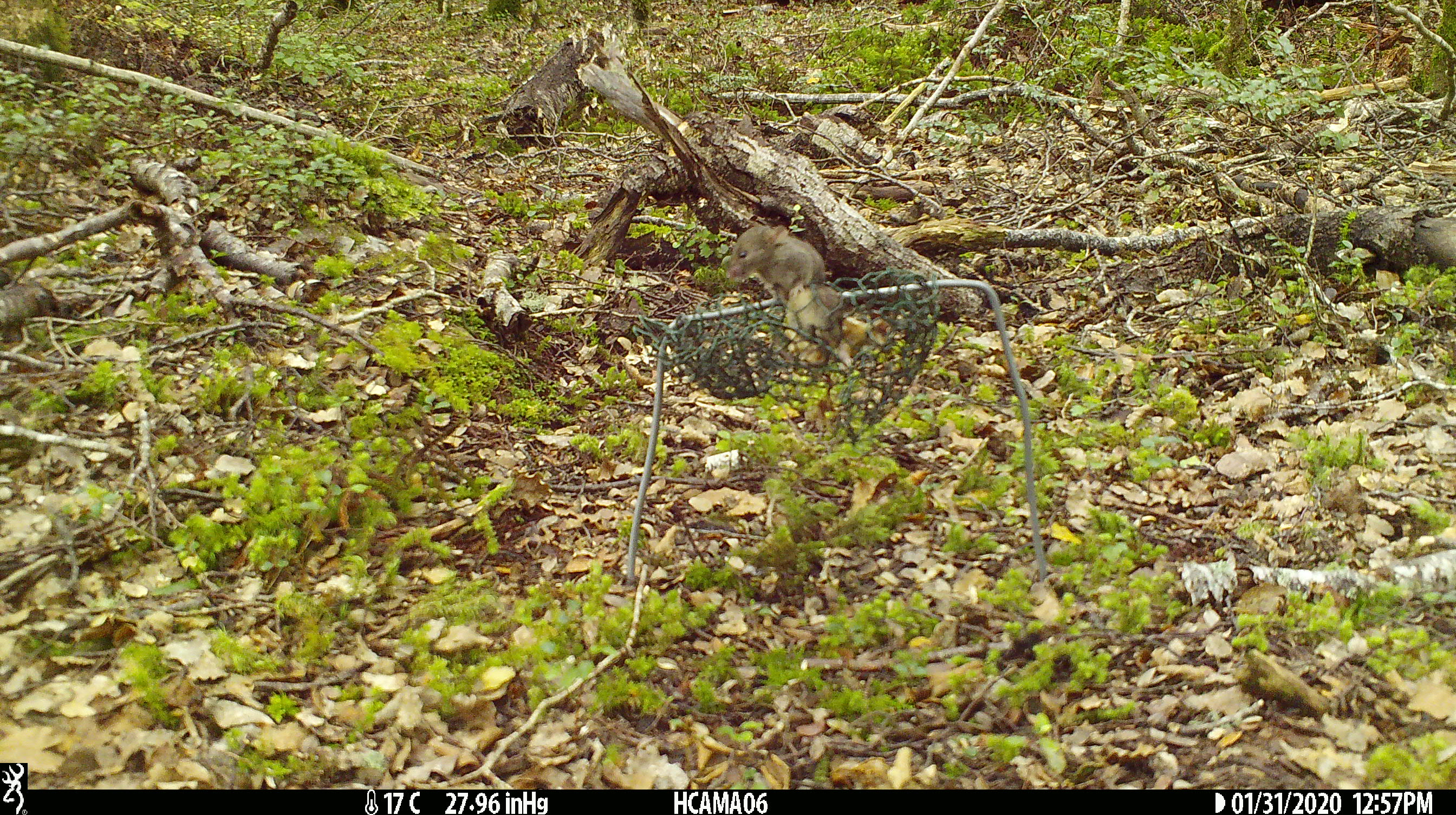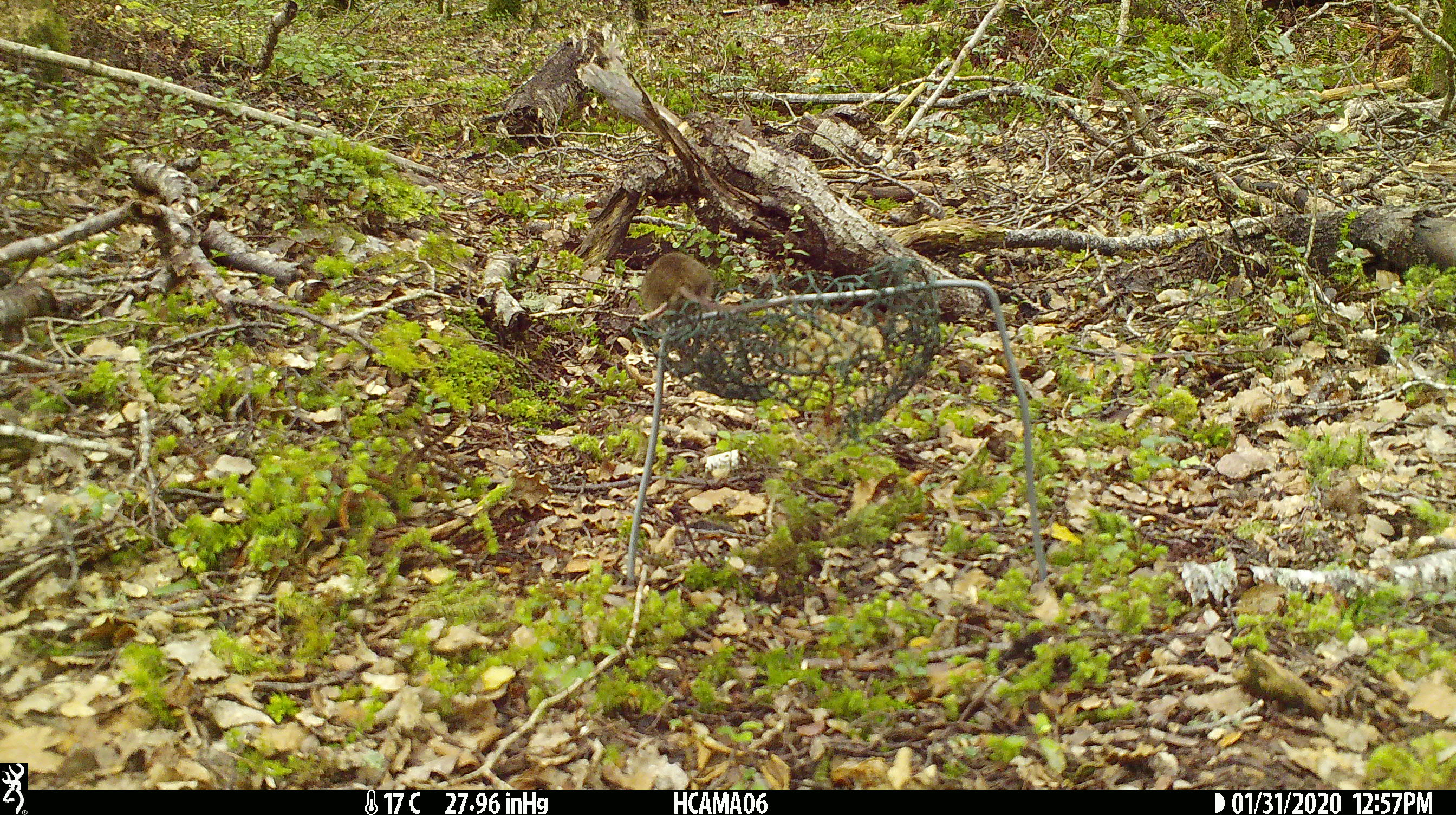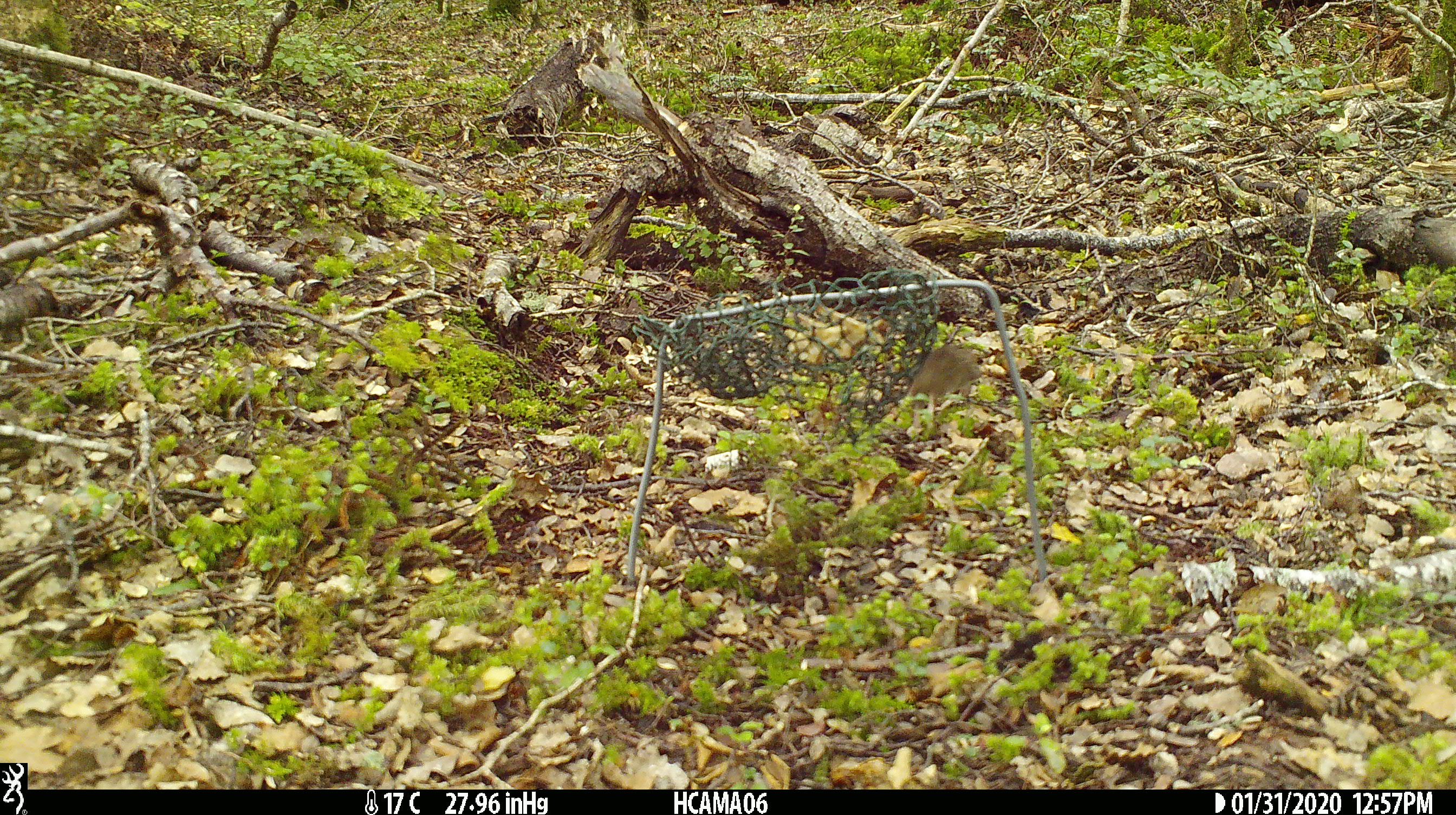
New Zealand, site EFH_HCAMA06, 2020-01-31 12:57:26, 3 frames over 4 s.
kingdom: Animalia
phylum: Chordata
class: Mammalia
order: Rodentia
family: Muridae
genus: Mus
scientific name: Mus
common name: mouse